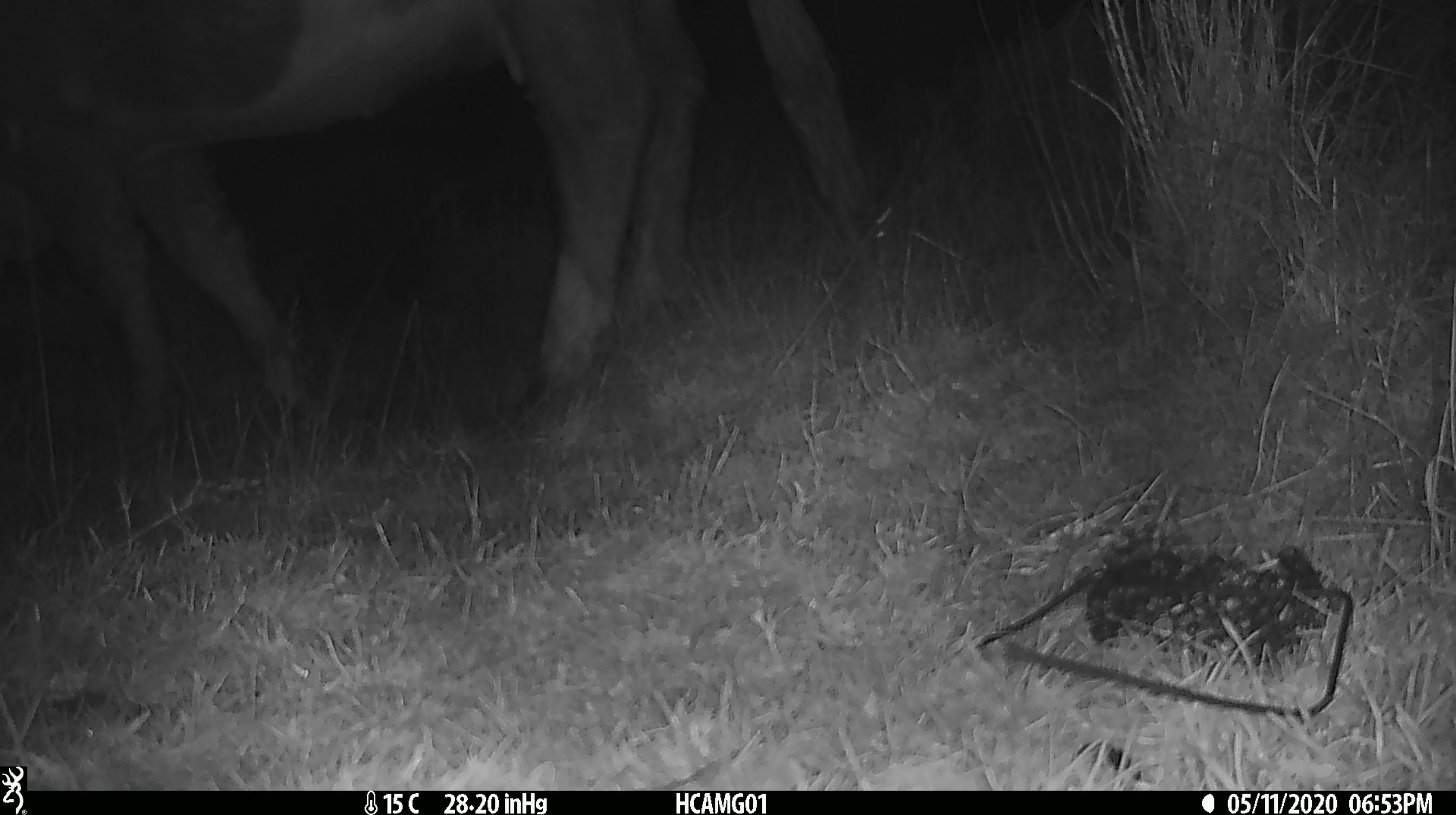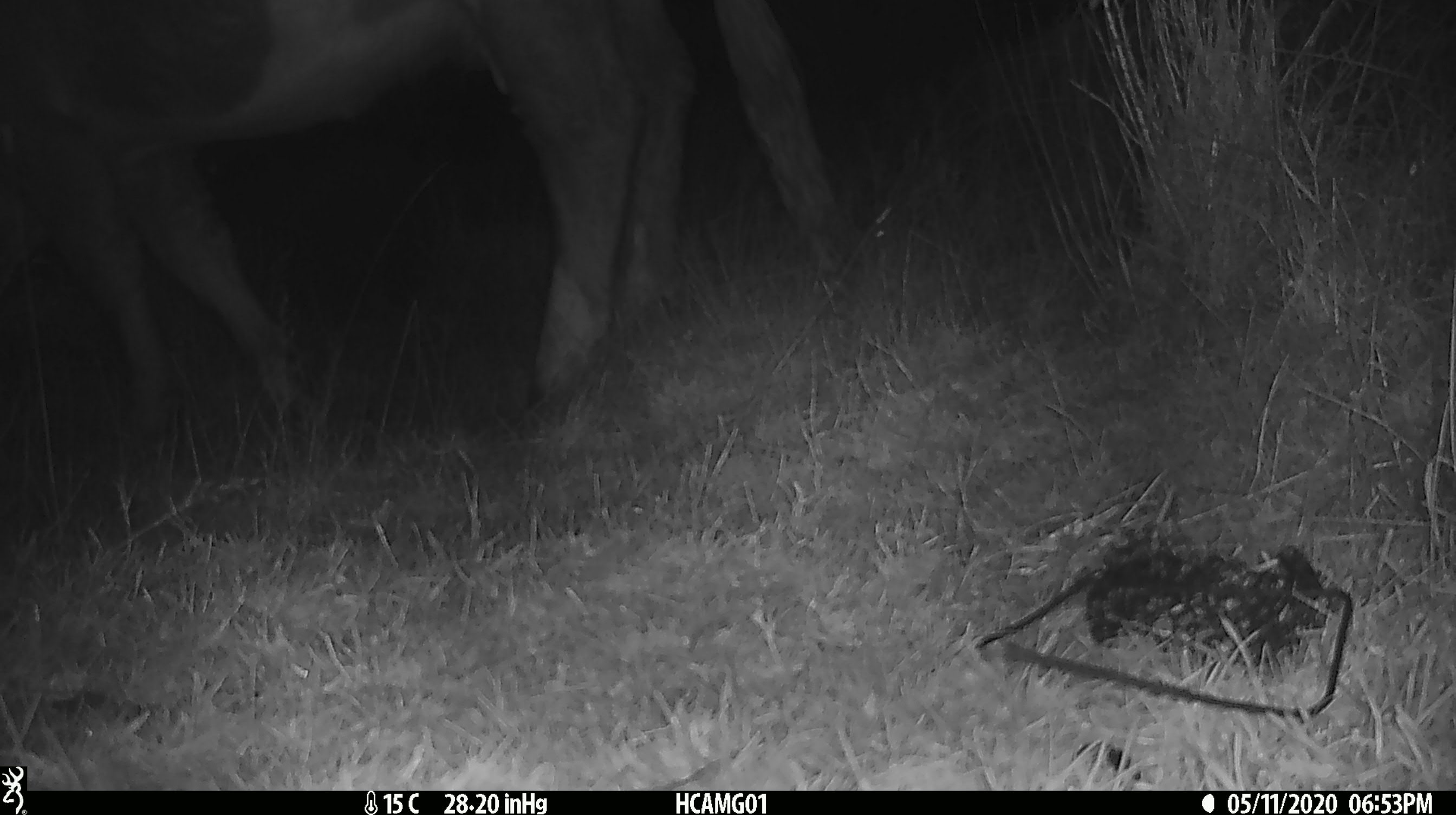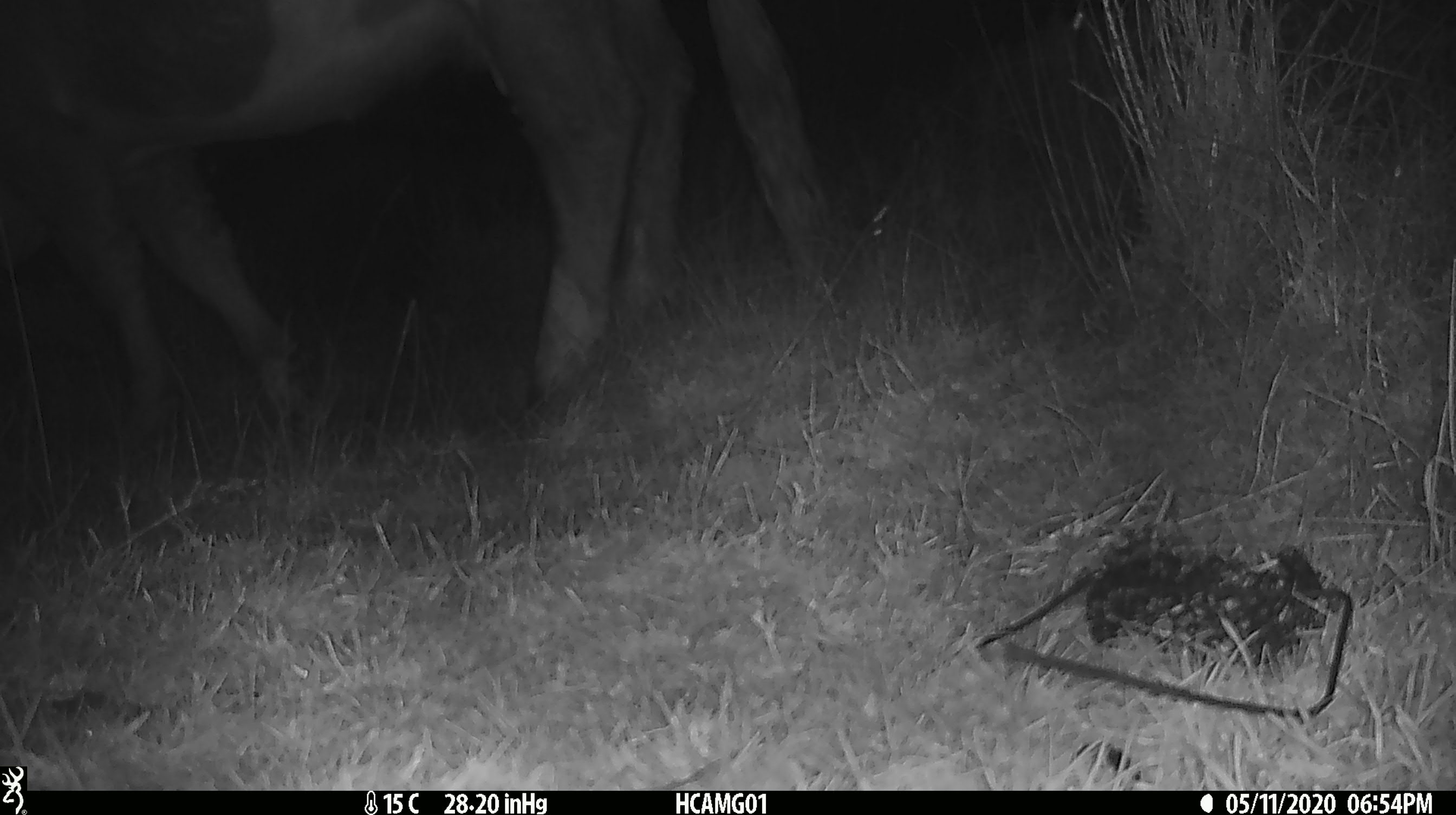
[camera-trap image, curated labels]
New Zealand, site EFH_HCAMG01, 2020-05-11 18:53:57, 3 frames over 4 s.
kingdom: Animalia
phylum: Chordata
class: Mammalia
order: Artiodactyla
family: Bovidae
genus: Bos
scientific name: Bos taurus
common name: domestic cow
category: cow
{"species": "cow (domestic cow) (Bos taurus)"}